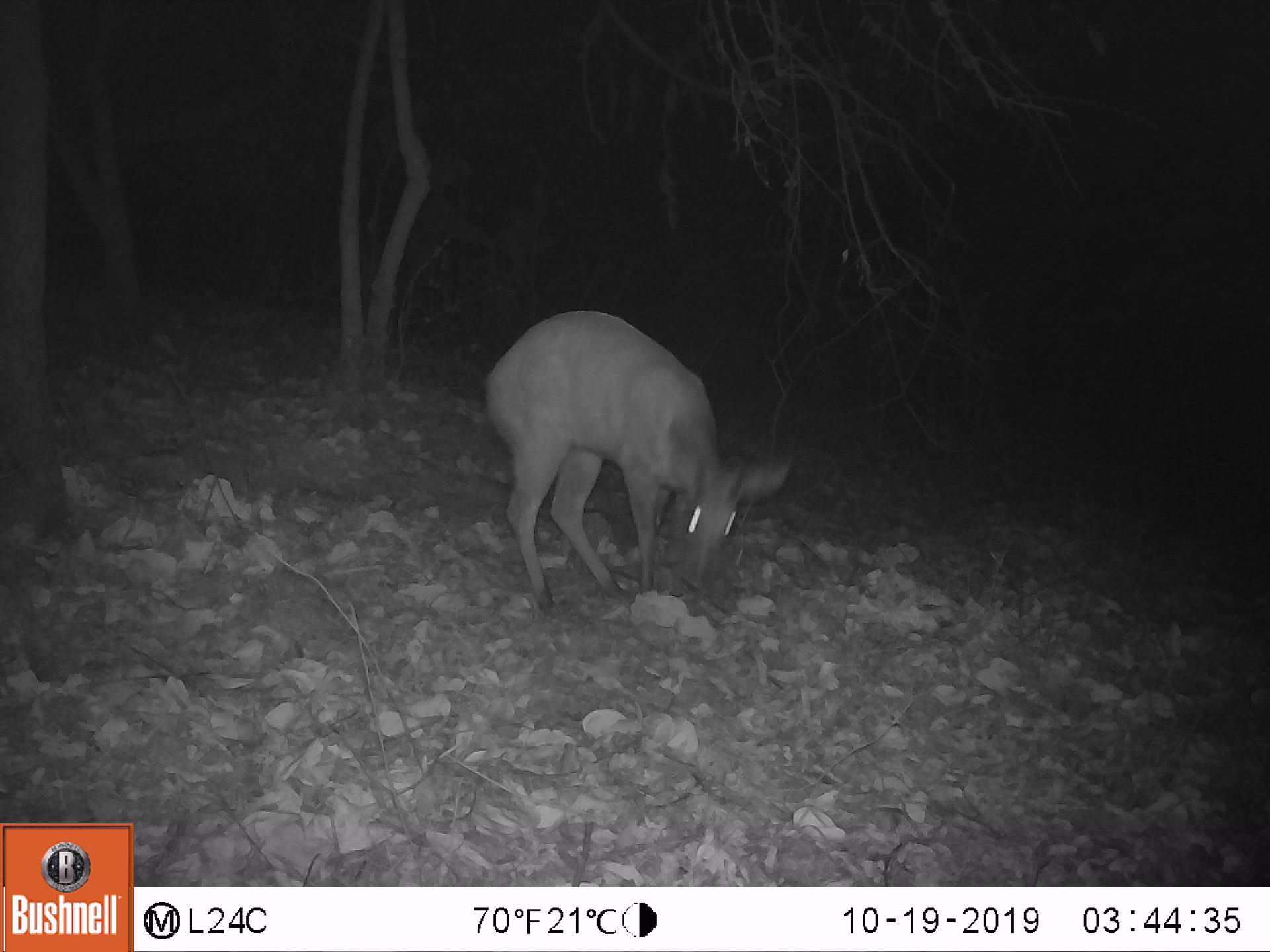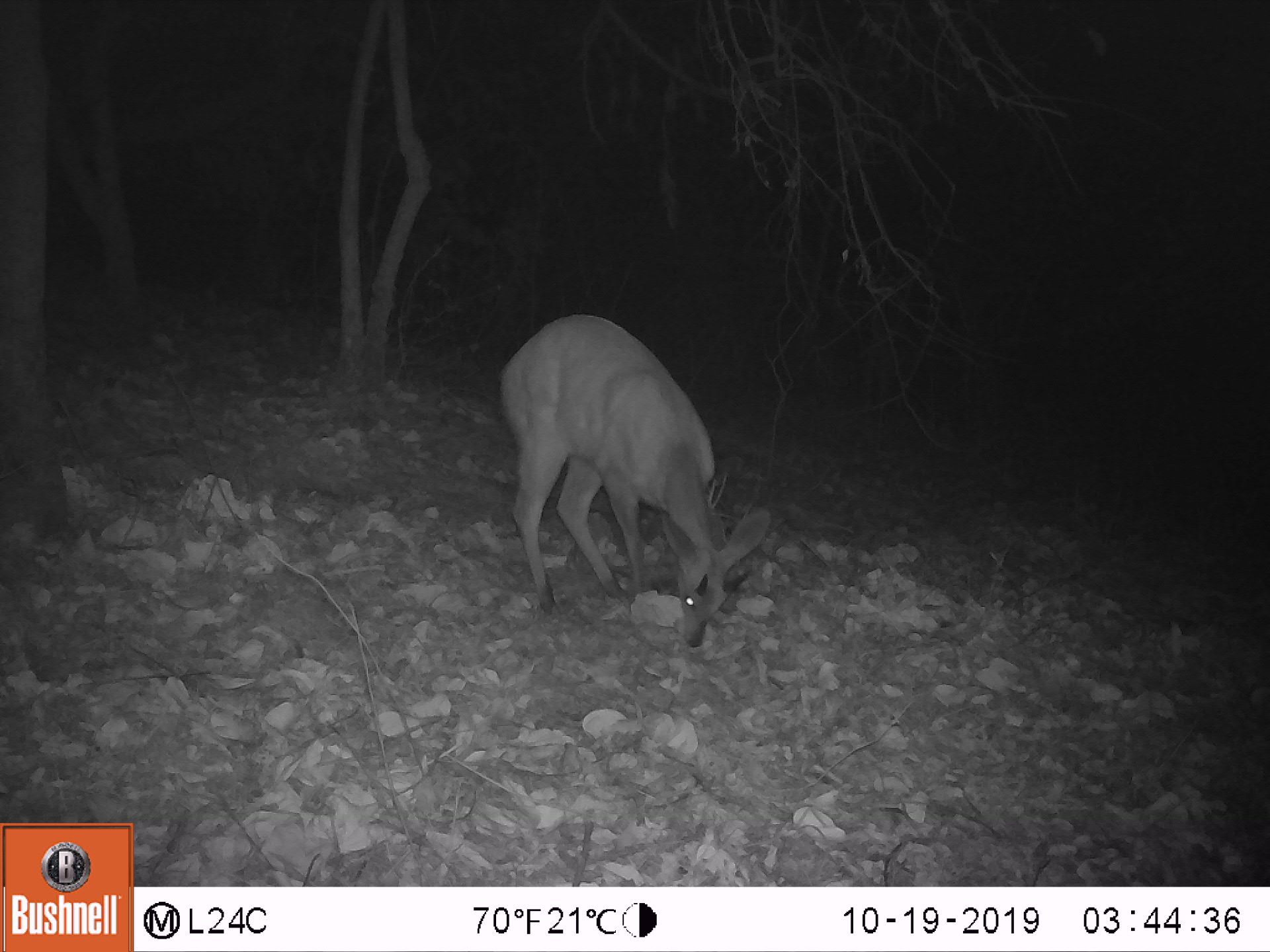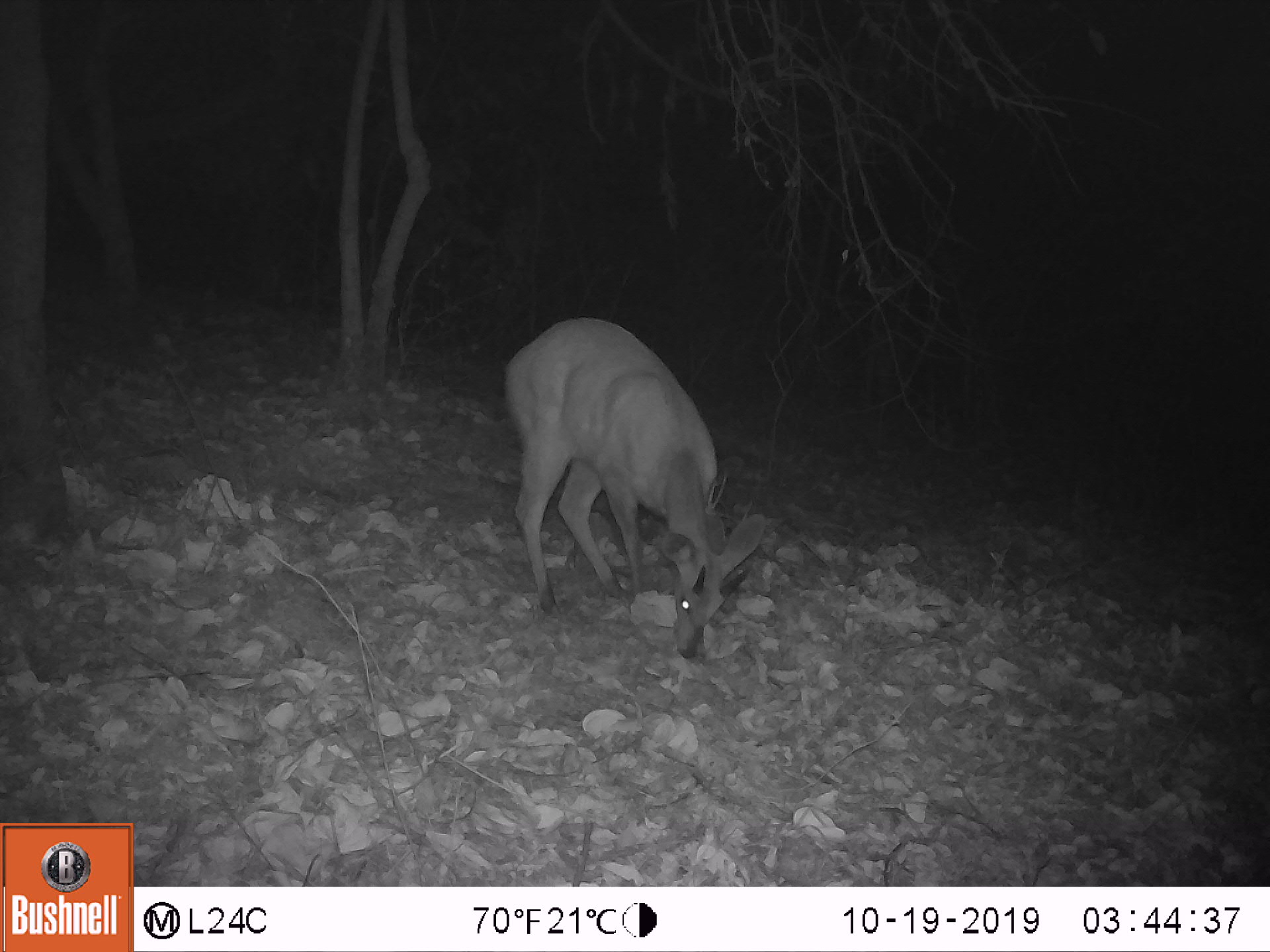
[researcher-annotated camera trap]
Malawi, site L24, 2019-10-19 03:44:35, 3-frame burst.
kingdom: Animalia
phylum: Chordata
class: Mammalia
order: Artiodactyla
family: Bovidae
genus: Tragelaphus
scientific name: Tragelaphus sylvaticus sylvaticus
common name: cape bushbuck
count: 1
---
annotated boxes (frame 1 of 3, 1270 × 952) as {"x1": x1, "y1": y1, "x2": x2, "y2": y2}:
cape bushbuck: {"x1": 474, "y1": 301, "x2": 797, "y2": 617}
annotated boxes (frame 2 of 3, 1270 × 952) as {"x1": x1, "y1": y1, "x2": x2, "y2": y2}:
cape bushbuck: {"x1": 489, "y1": 313, "x2": 779, "y2": 651}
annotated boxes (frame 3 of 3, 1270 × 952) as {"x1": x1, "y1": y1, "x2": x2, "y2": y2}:
cape bushbuck: {"x1": 500, "y1": 309, "x2": 778, "y2": 665}